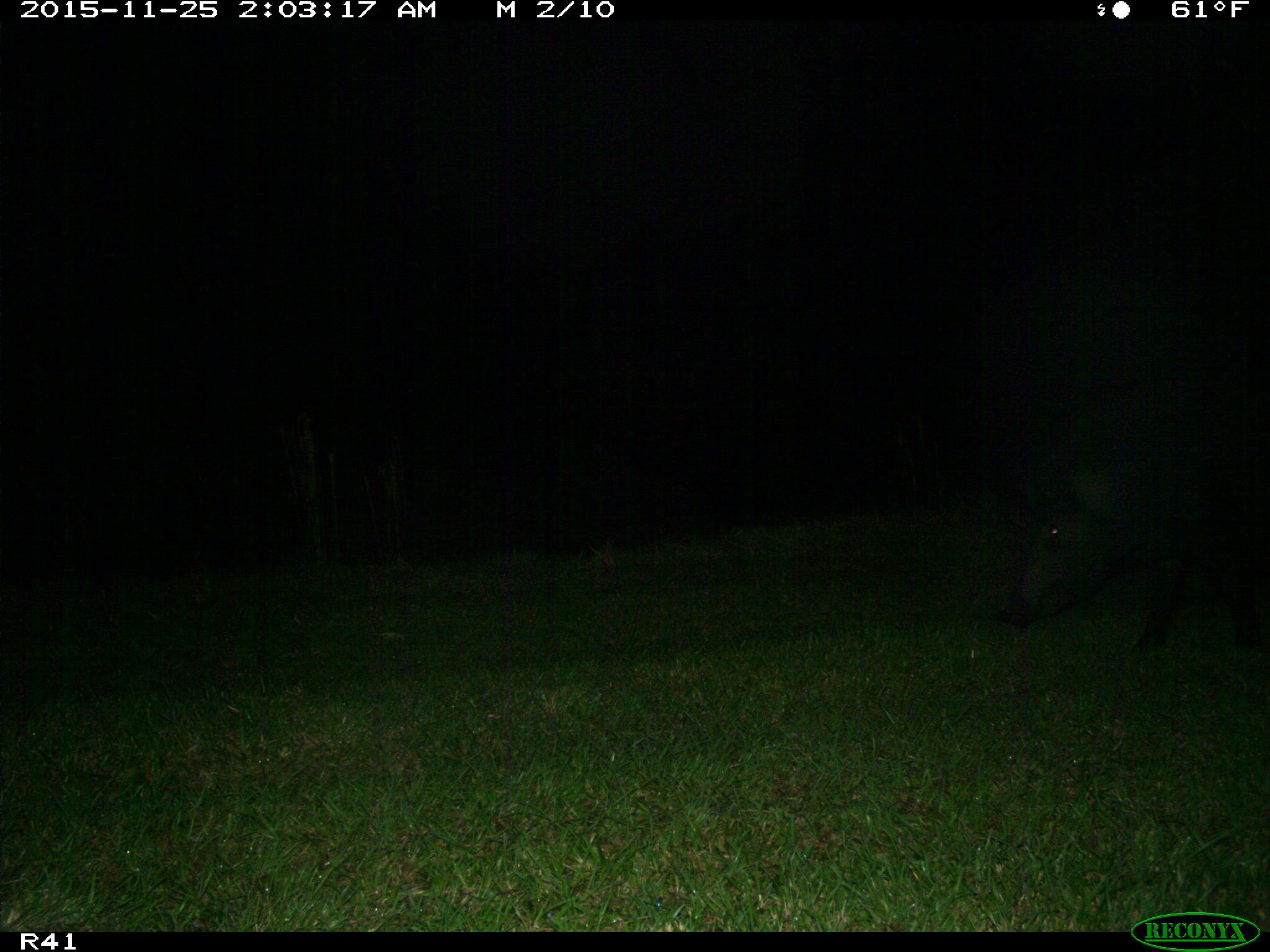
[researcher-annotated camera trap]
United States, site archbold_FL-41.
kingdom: Animalia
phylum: Chordata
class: Mammalia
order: Artiodactyla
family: Suidae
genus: Sus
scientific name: Sus scrofa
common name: wild boar